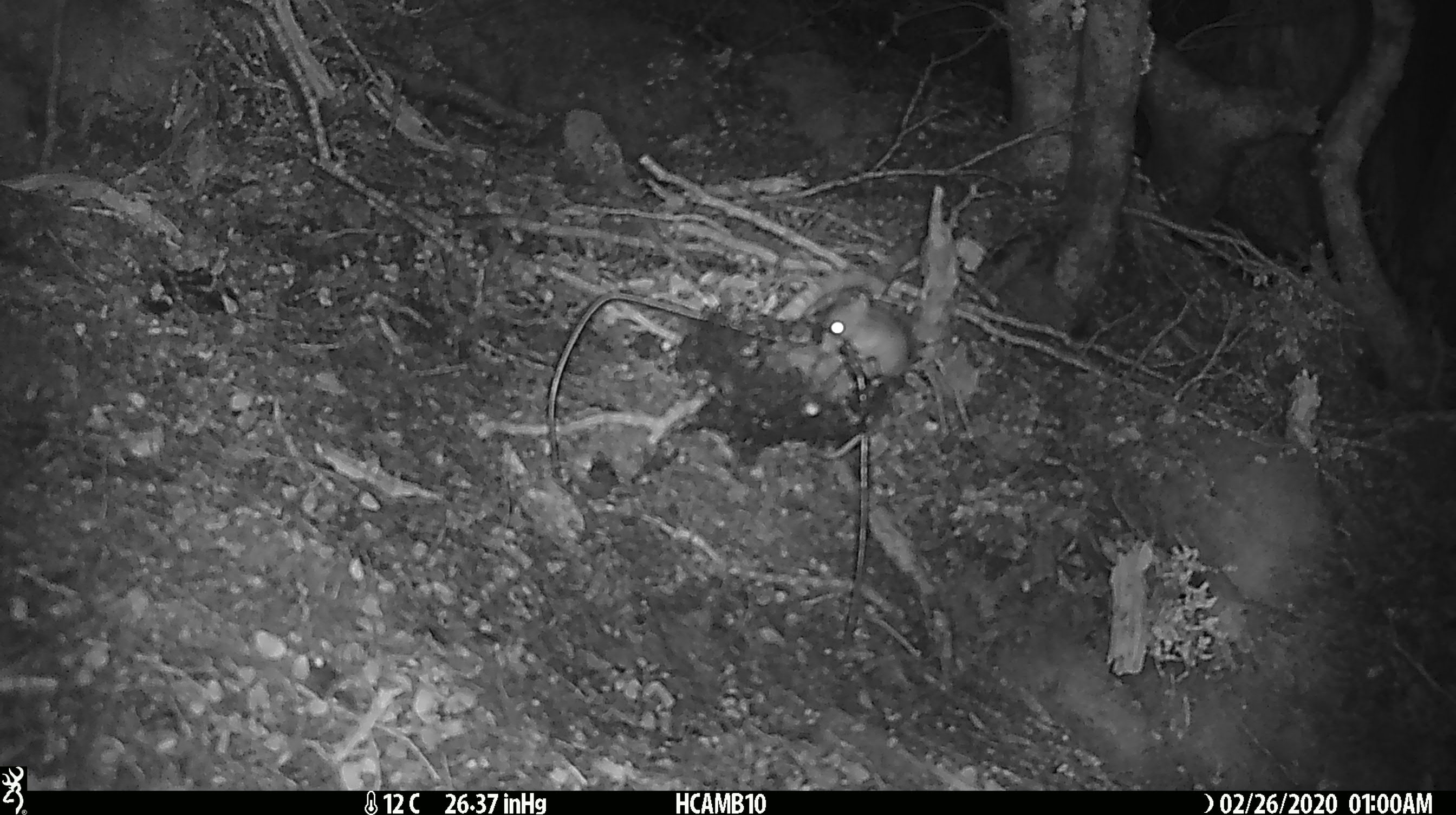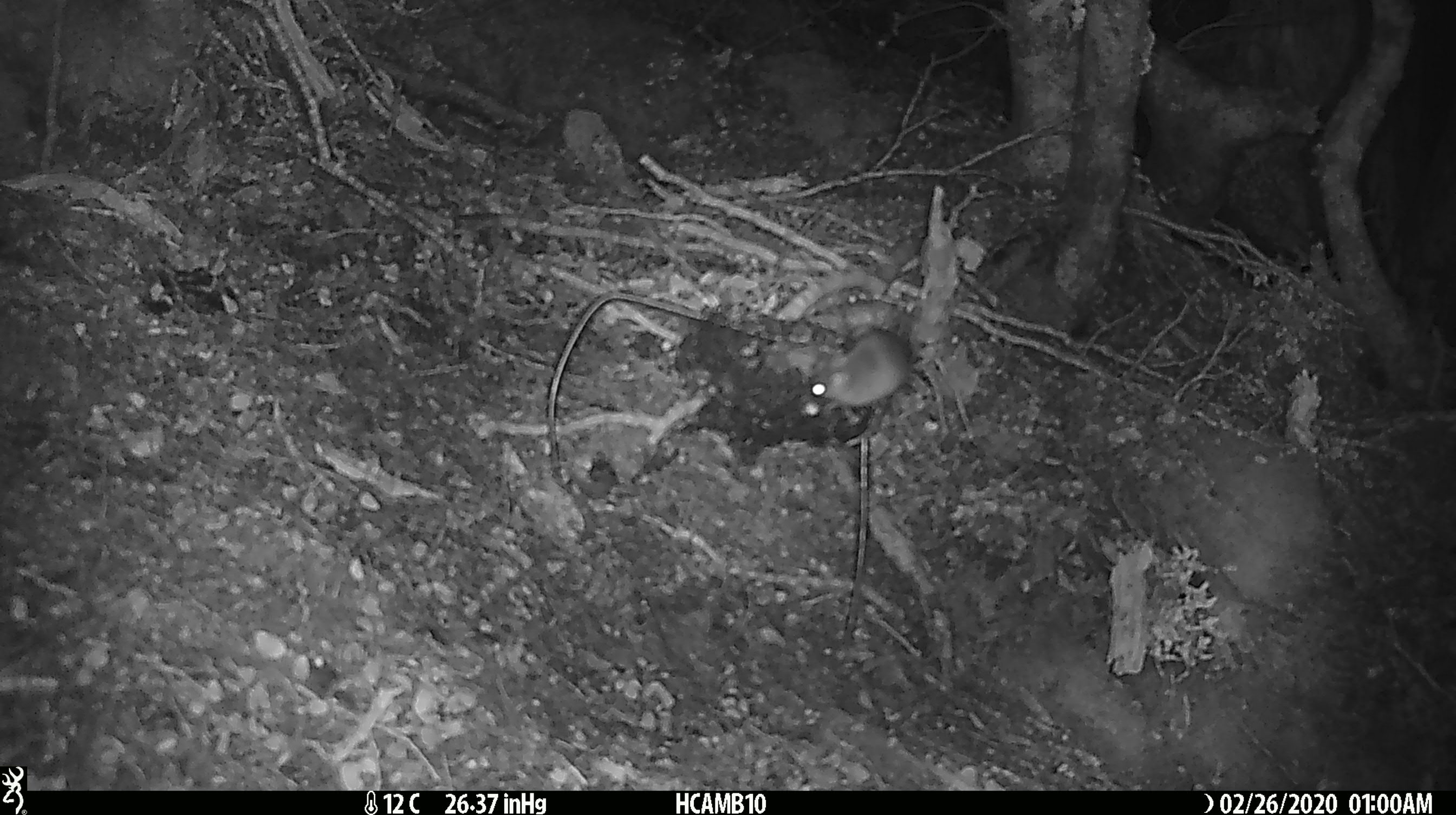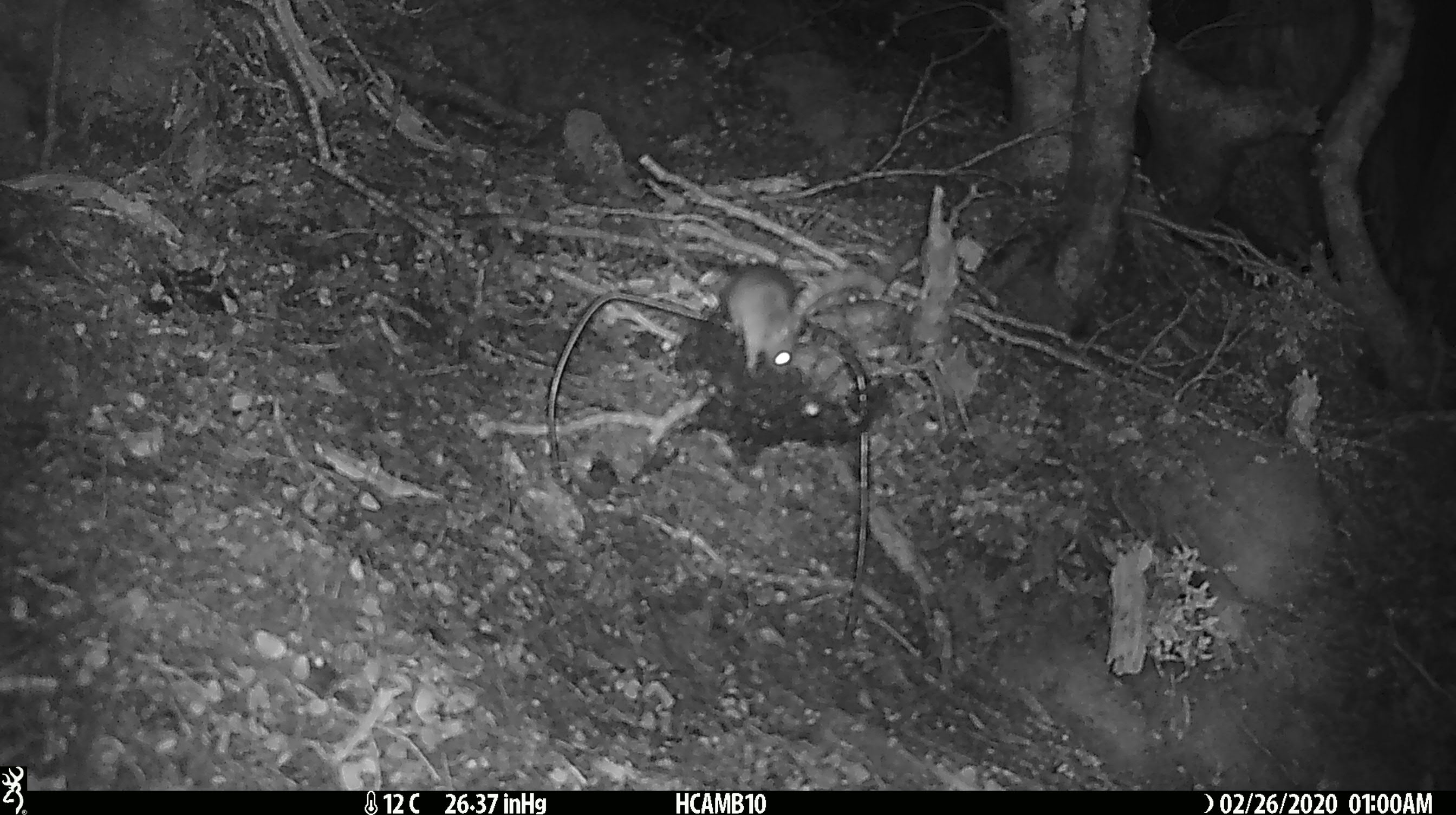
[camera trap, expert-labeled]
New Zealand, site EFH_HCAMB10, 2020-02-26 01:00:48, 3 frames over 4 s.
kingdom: Animalia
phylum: Chordata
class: Mammalia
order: Rodentia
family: Muridae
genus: Mus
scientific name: Mus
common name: mouse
Mouse (Mus).